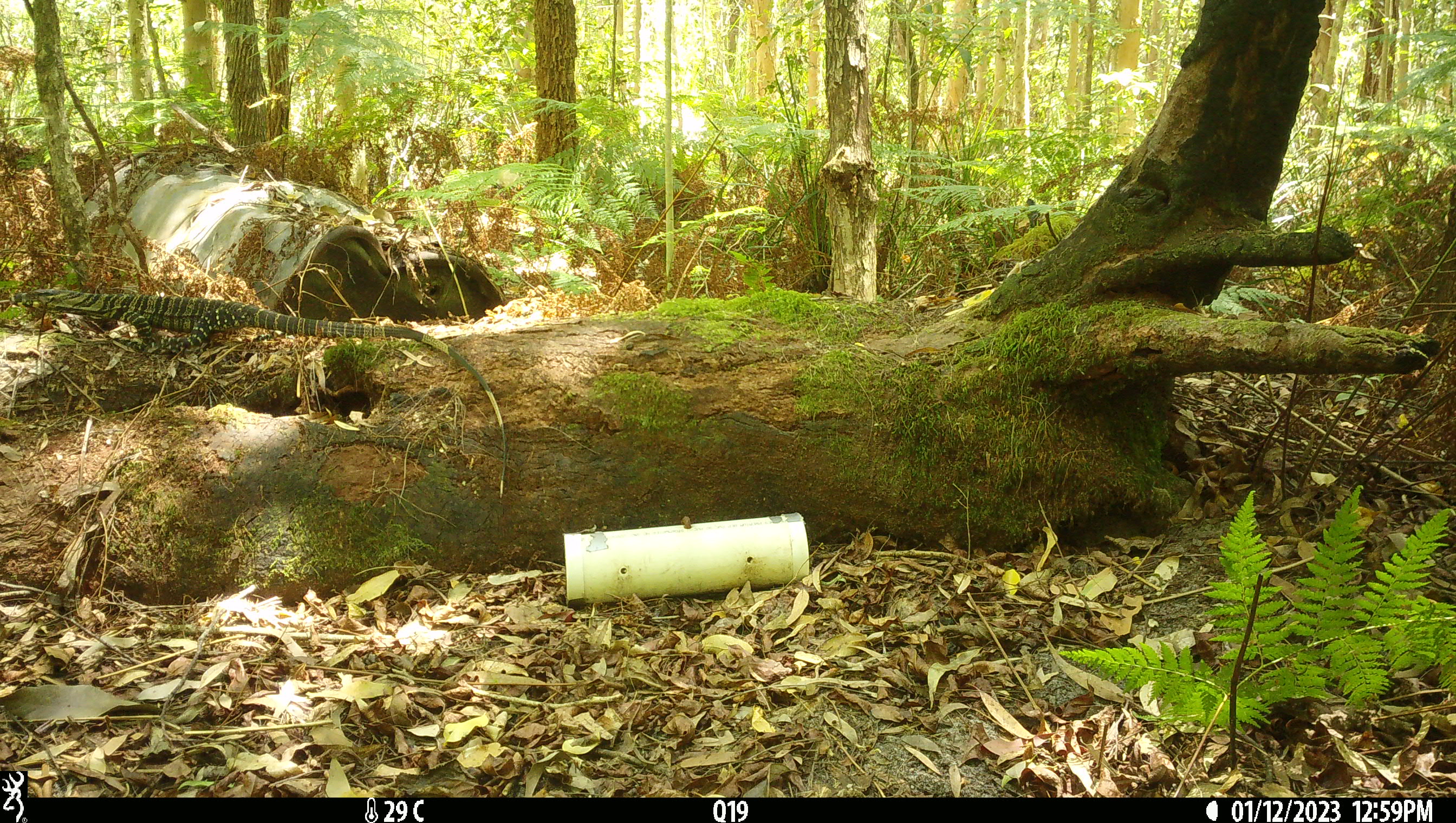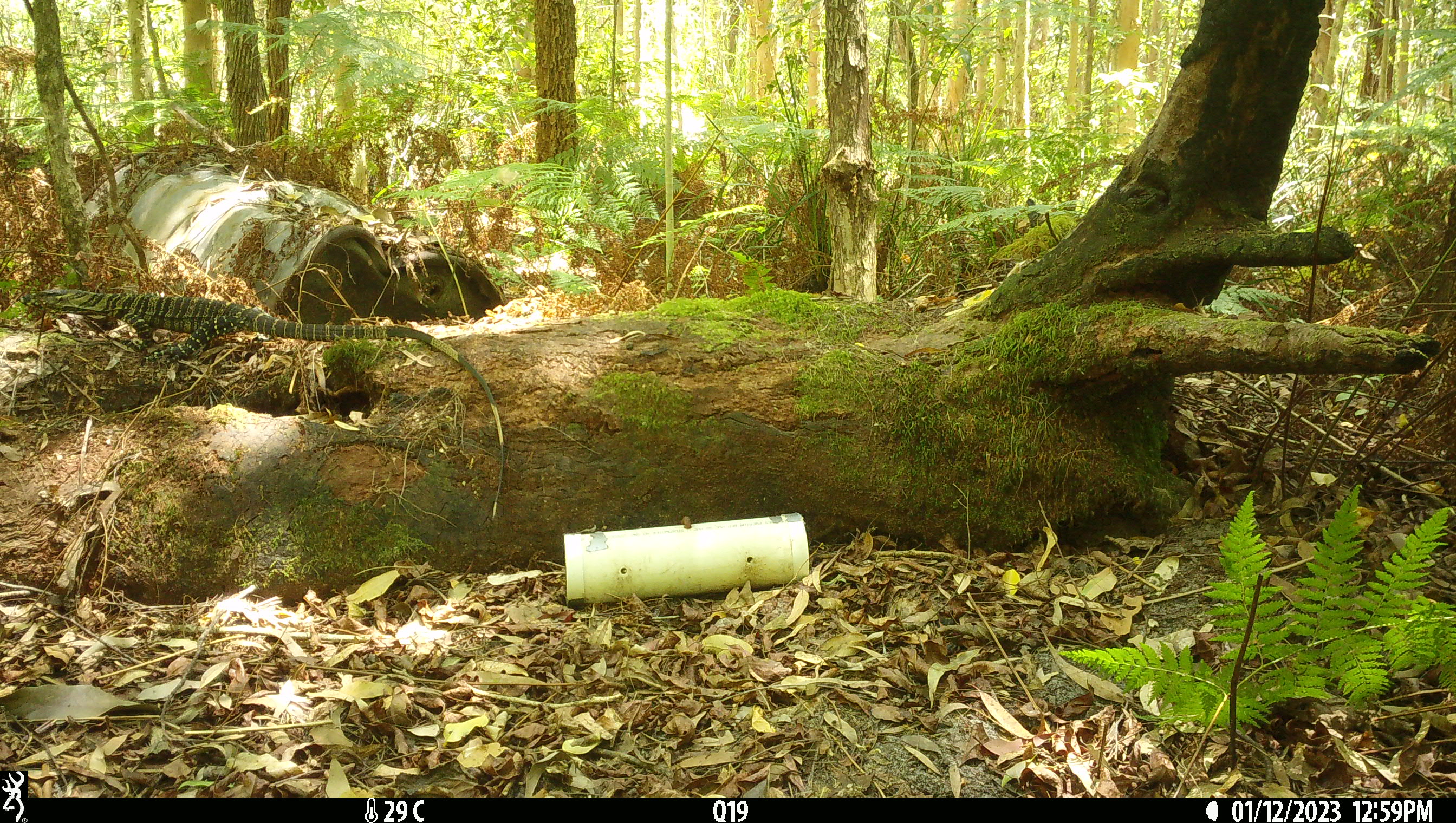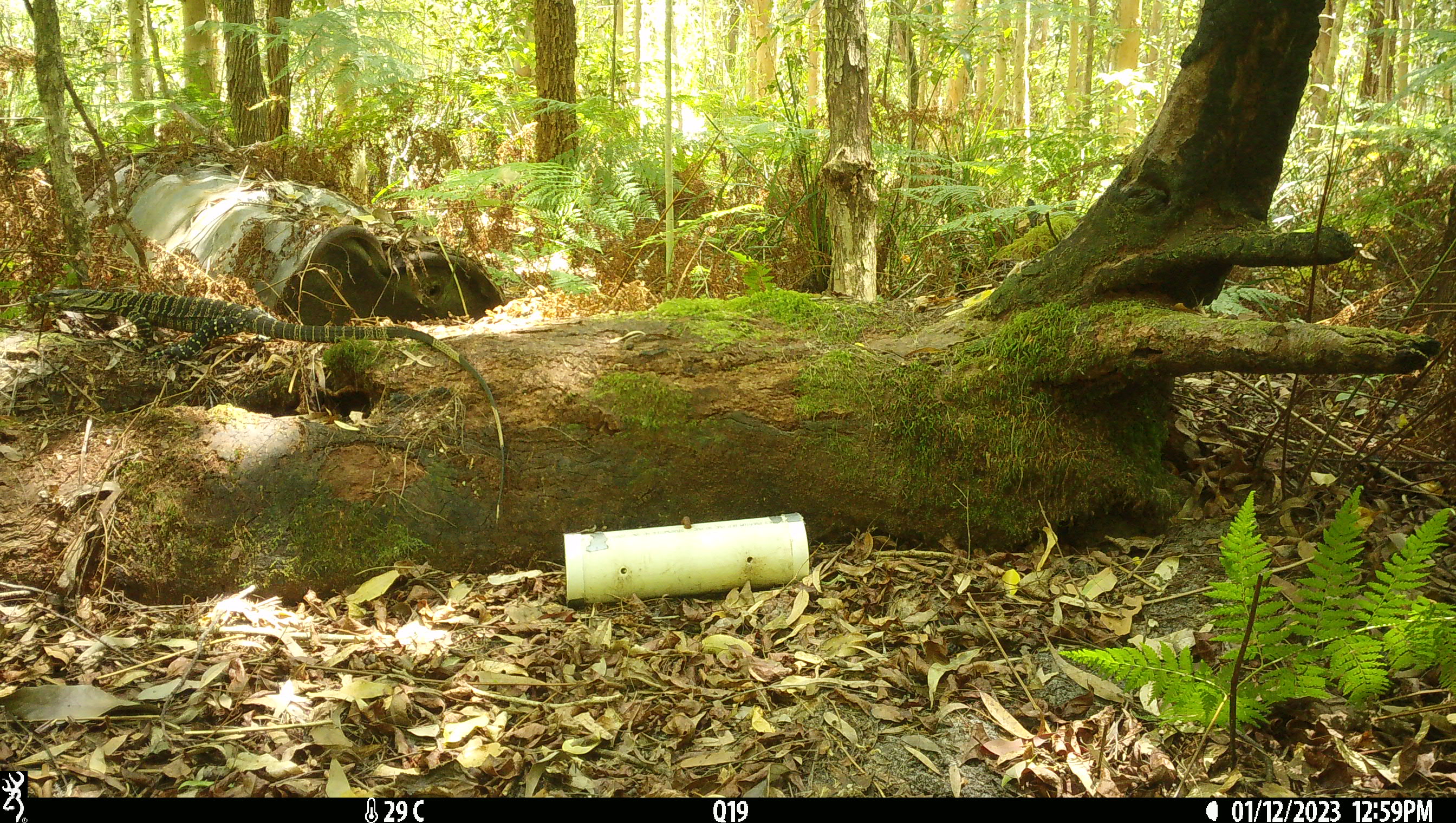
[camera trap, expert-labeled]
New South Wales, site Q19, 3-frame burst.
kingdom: Animalia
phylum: Chordata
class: Reptilia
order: Squamata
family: Varanidae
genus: Varanus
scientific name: Varanus varius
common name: lace monitor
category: goanna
Goanna (lace monitor) (Varanus varius).